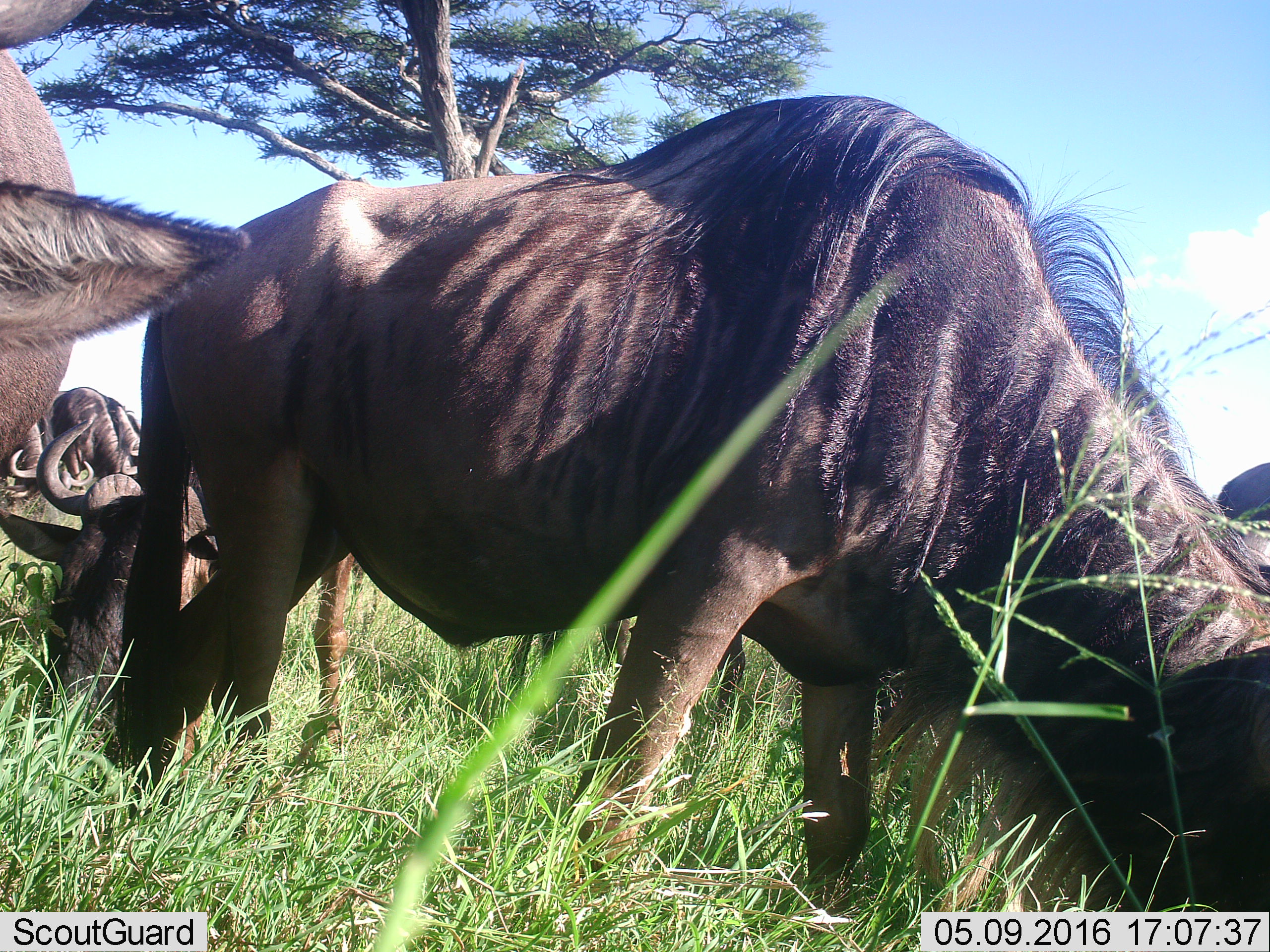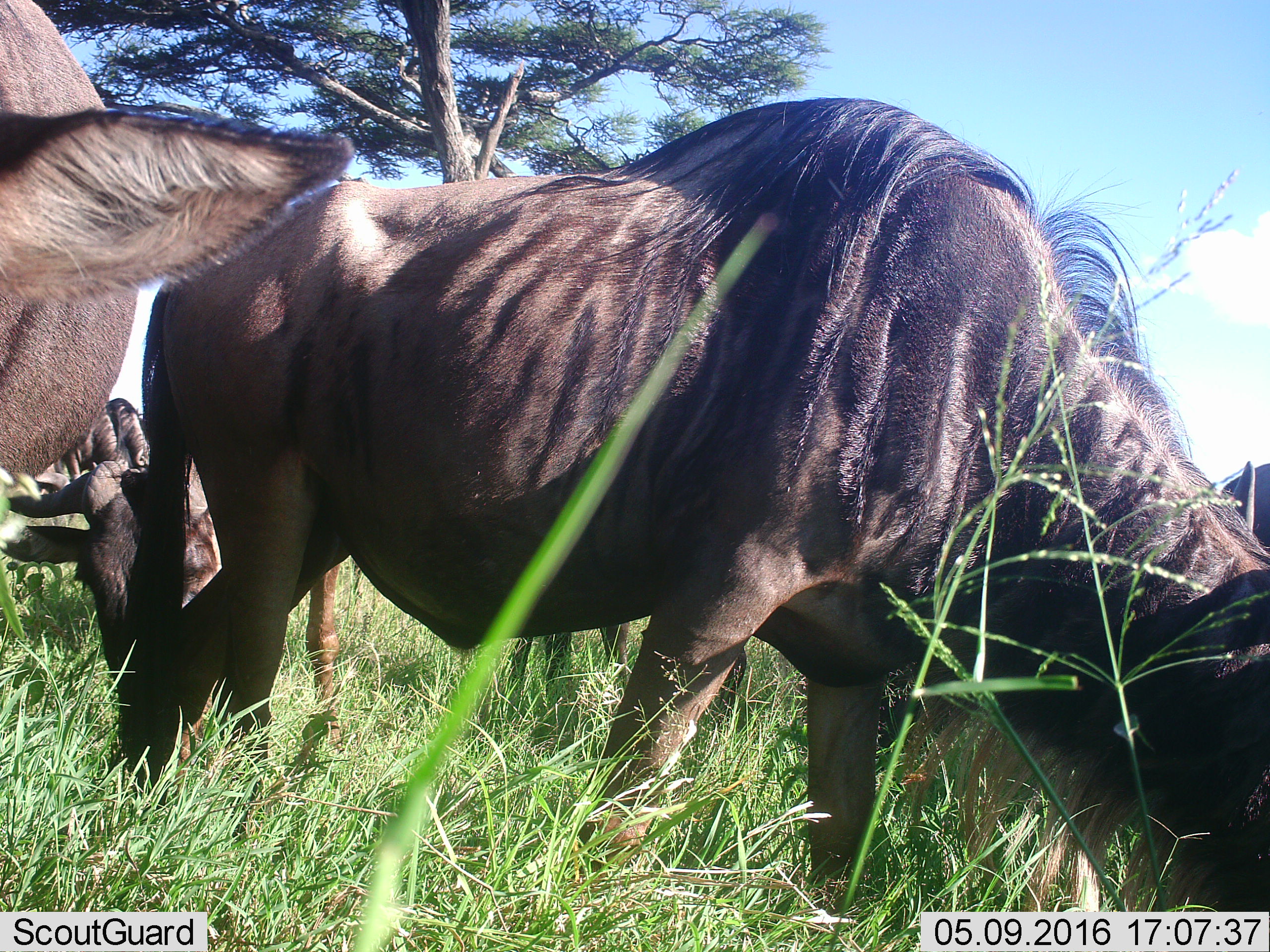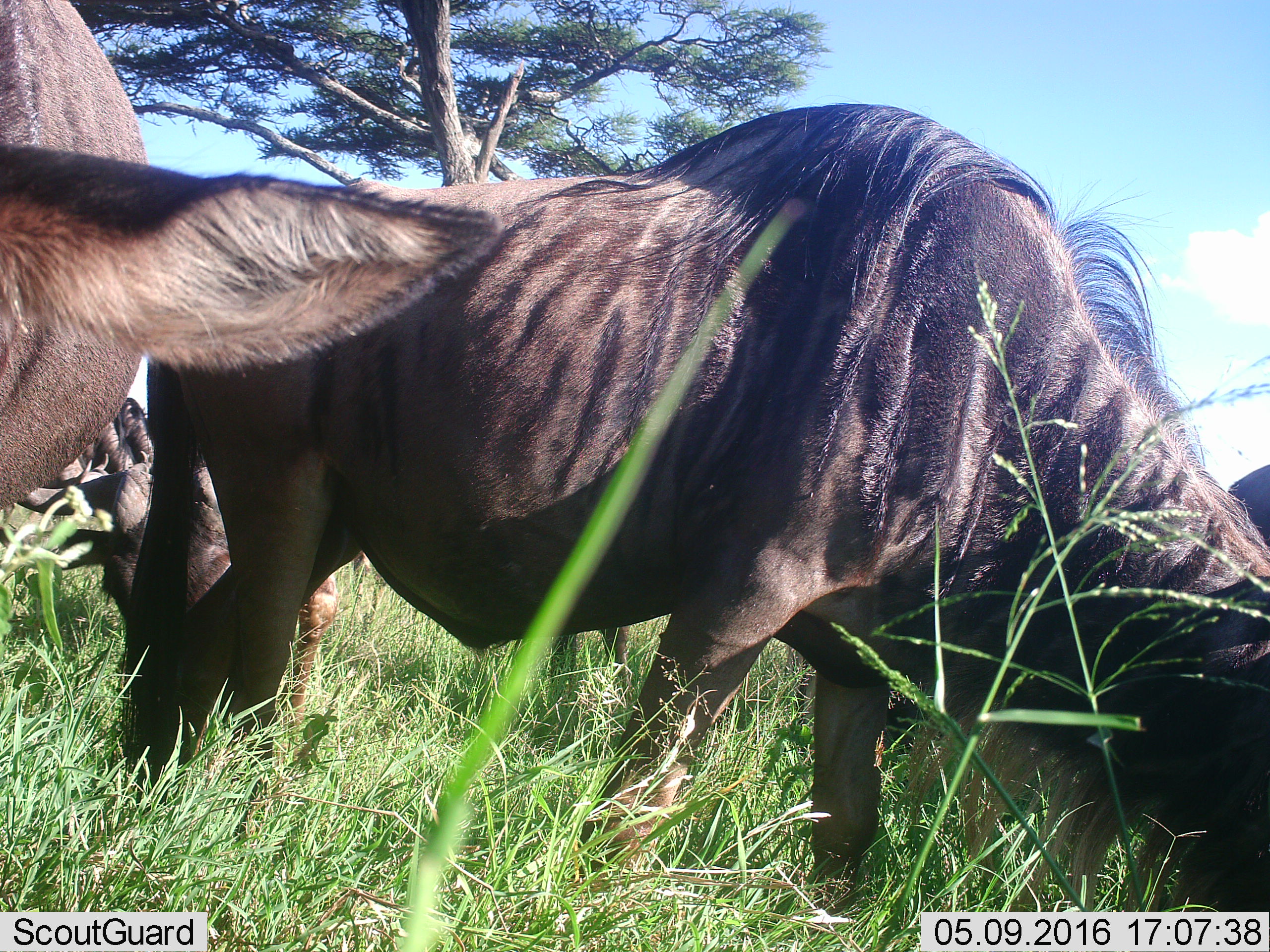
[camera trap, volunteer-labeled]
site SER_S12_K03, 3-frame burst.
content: unidentified animal